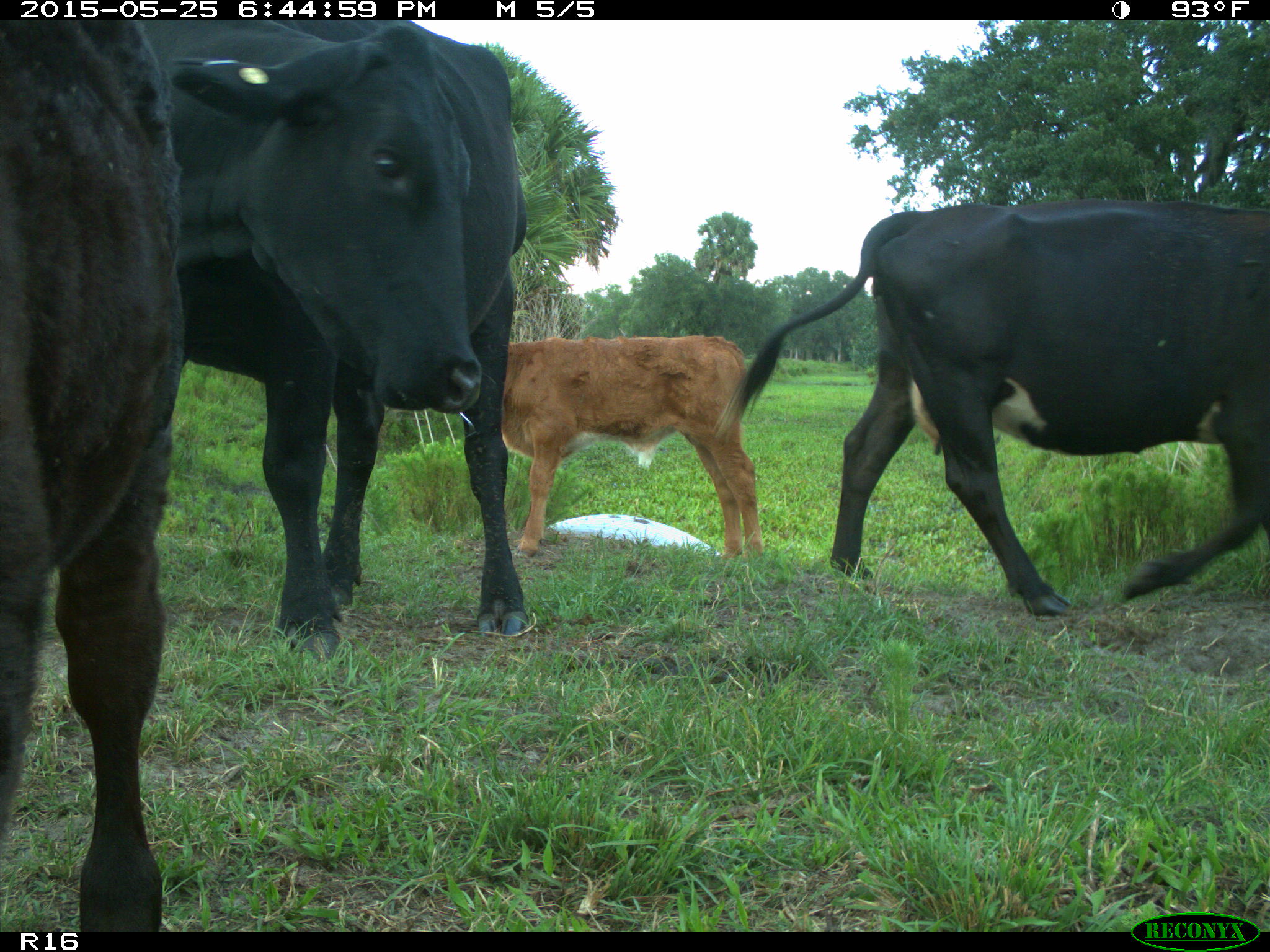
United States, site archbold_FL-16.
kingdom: Animalia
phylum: Chordata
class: Mammalia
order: Artiodactyla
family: Bovidae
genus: Bos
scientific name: Bos taurus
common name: domestic cow